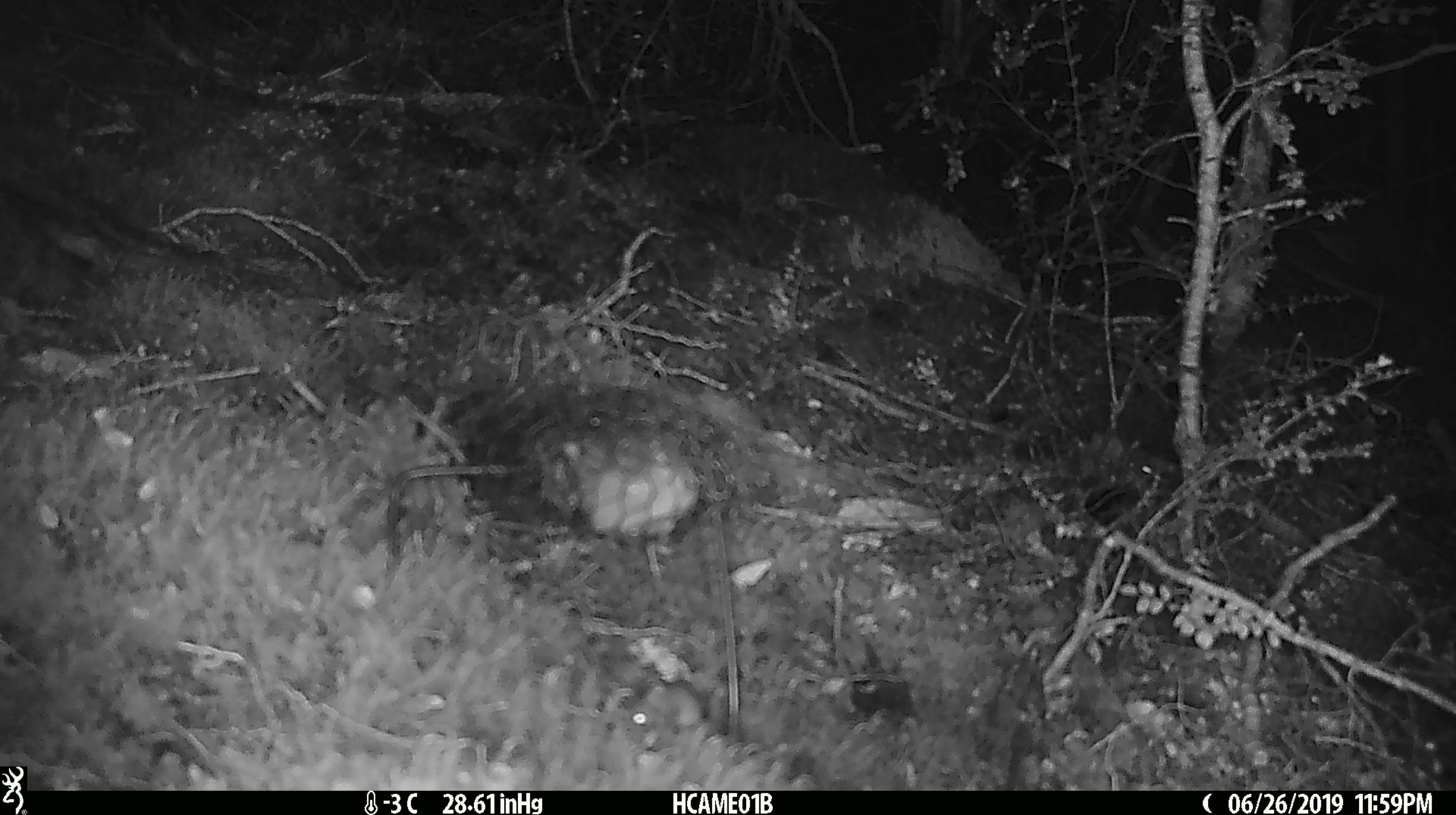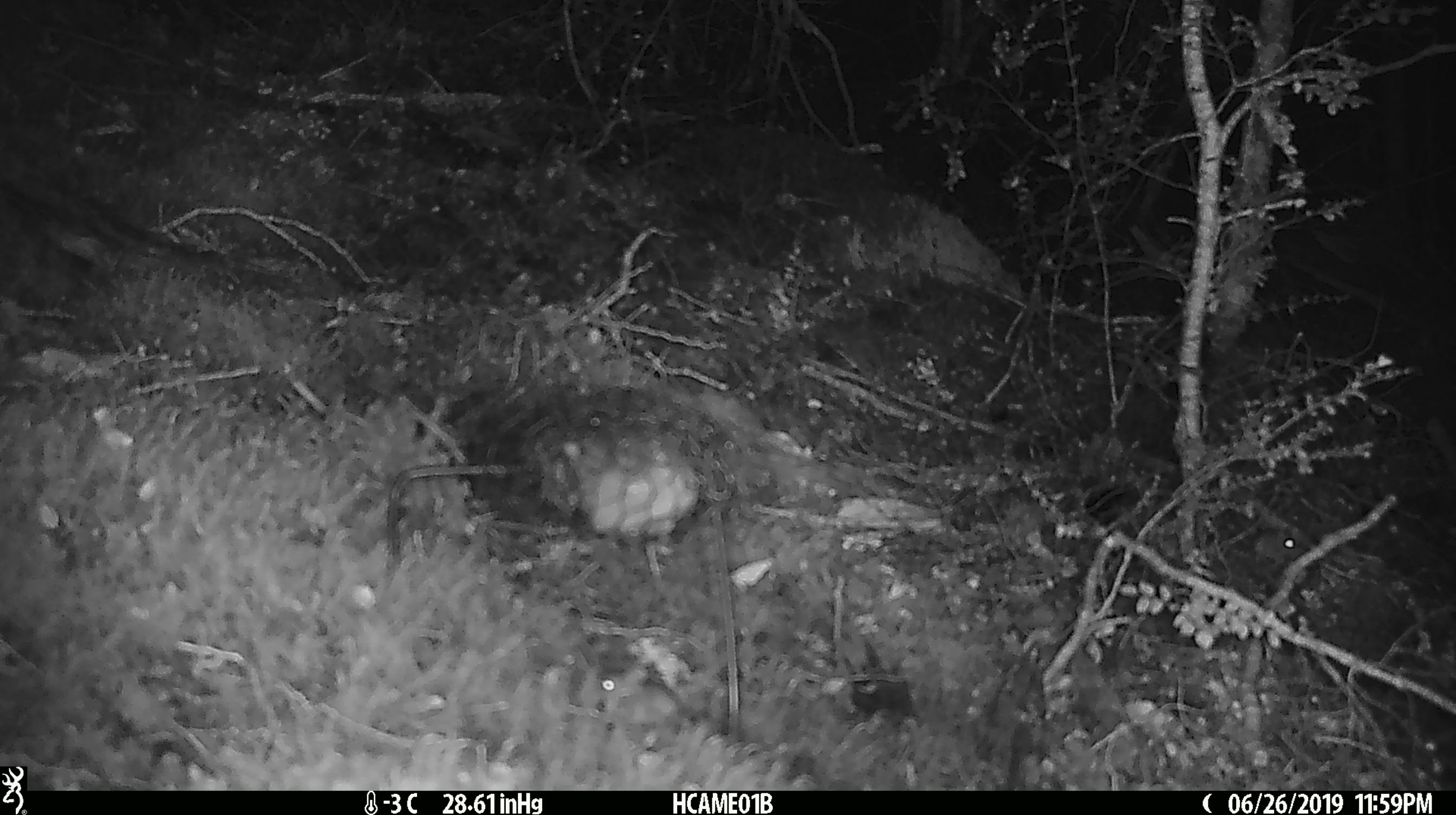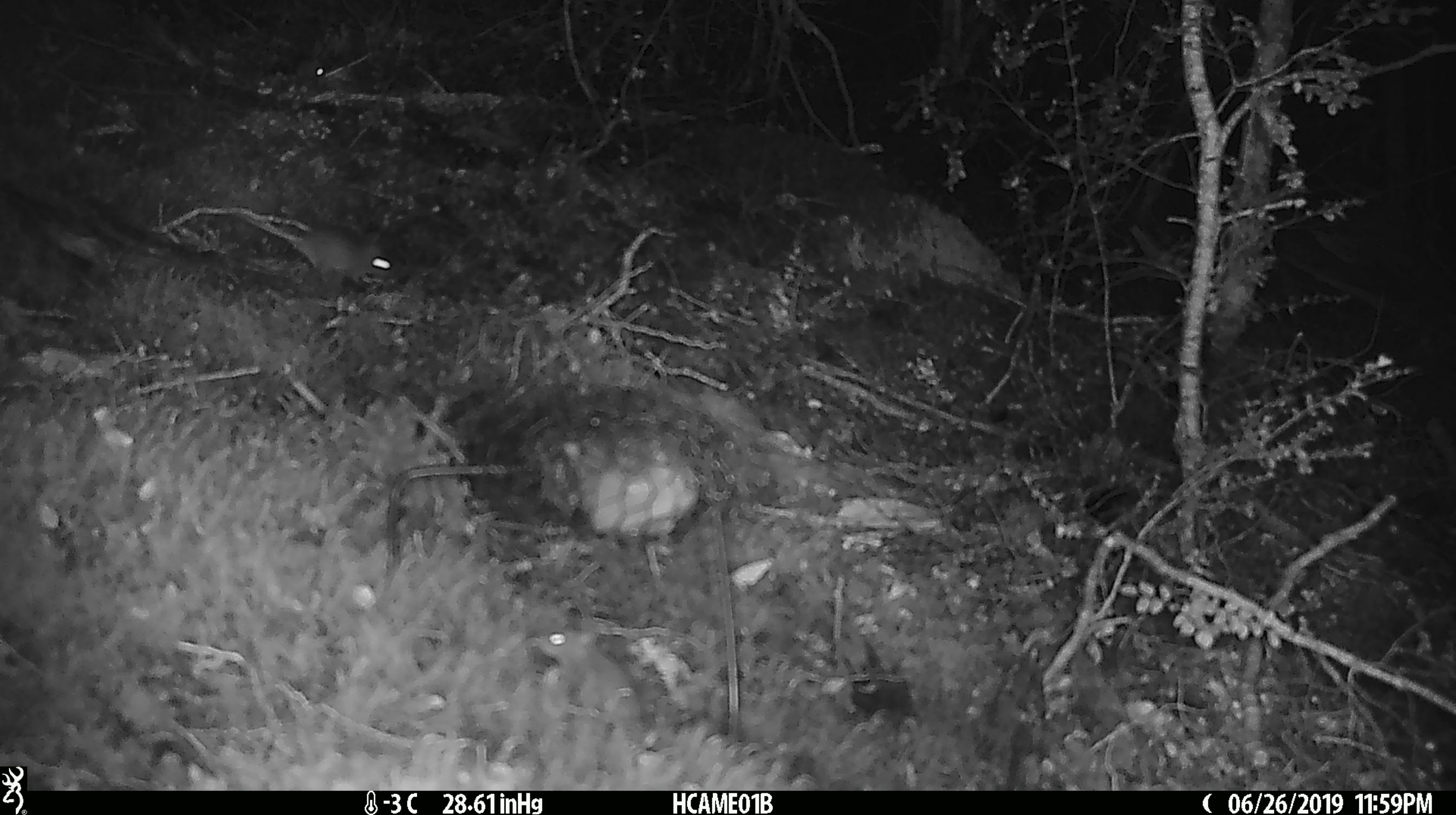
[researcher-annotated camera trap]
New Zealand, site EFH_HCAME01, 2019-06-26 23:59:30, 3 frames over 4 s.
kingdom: Animalia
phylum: Chordata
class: Mammalia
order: Rodentia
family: Muridae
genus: Mus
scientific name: Mus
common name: mouse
Mouse (Mus).